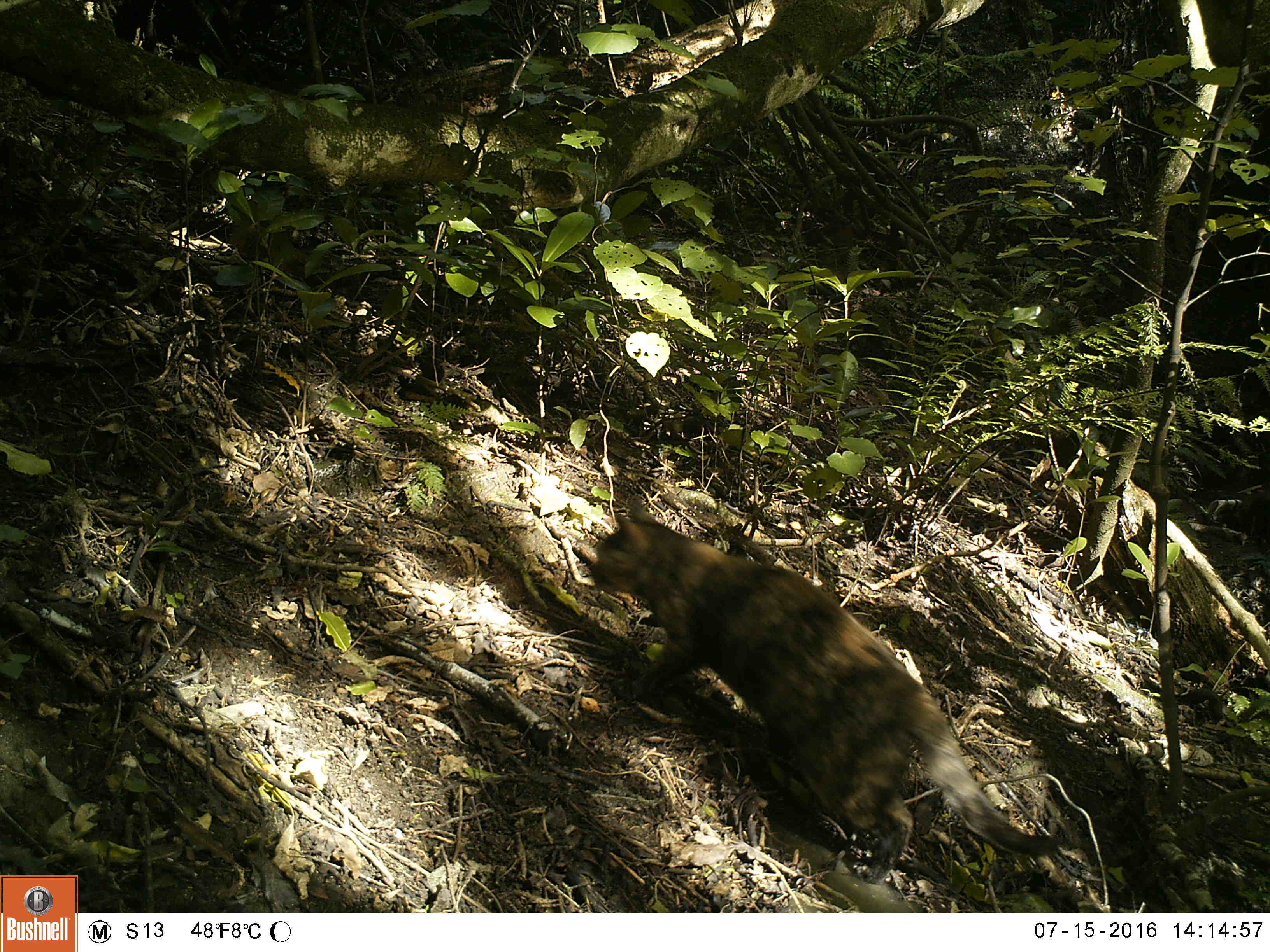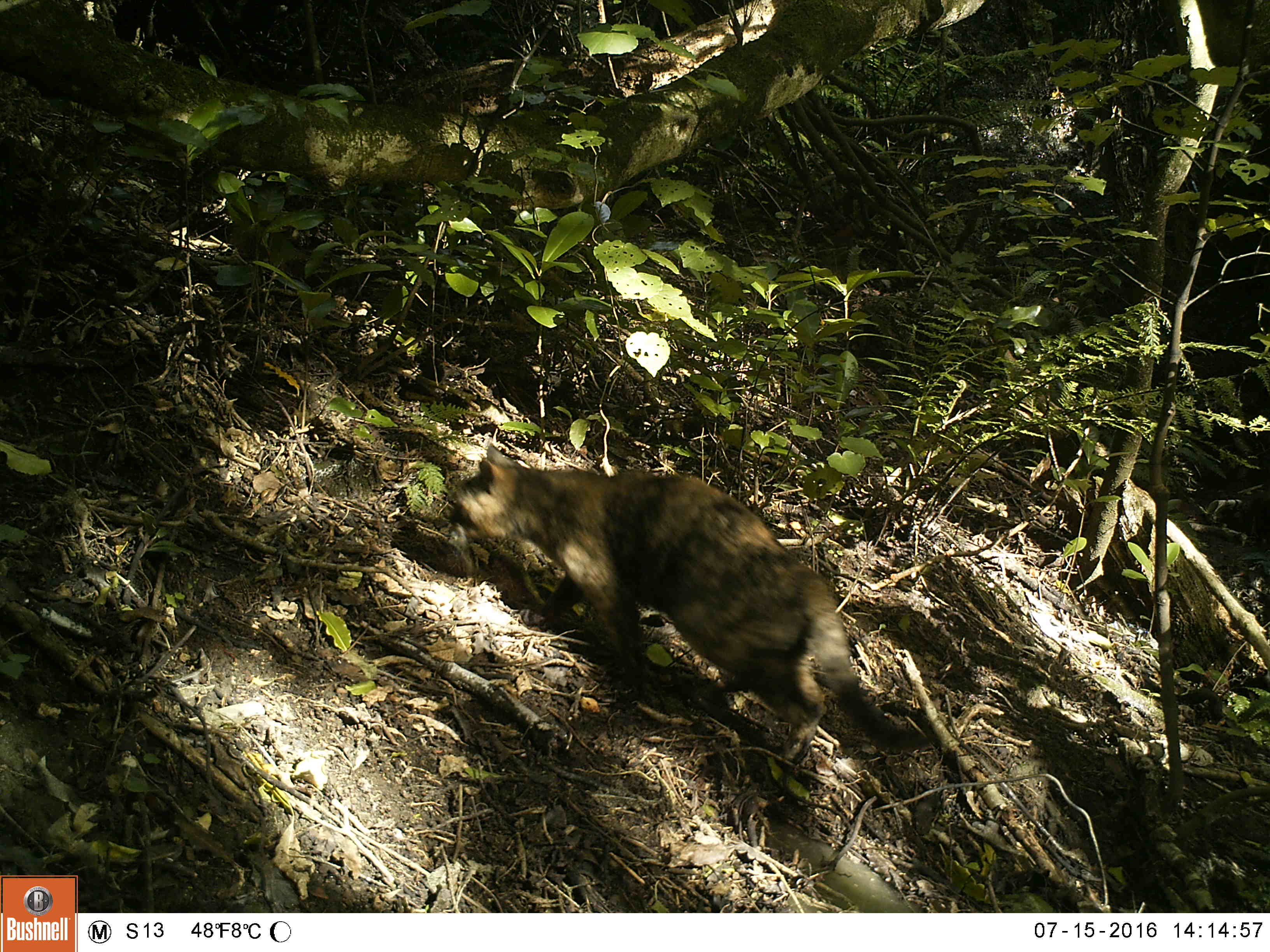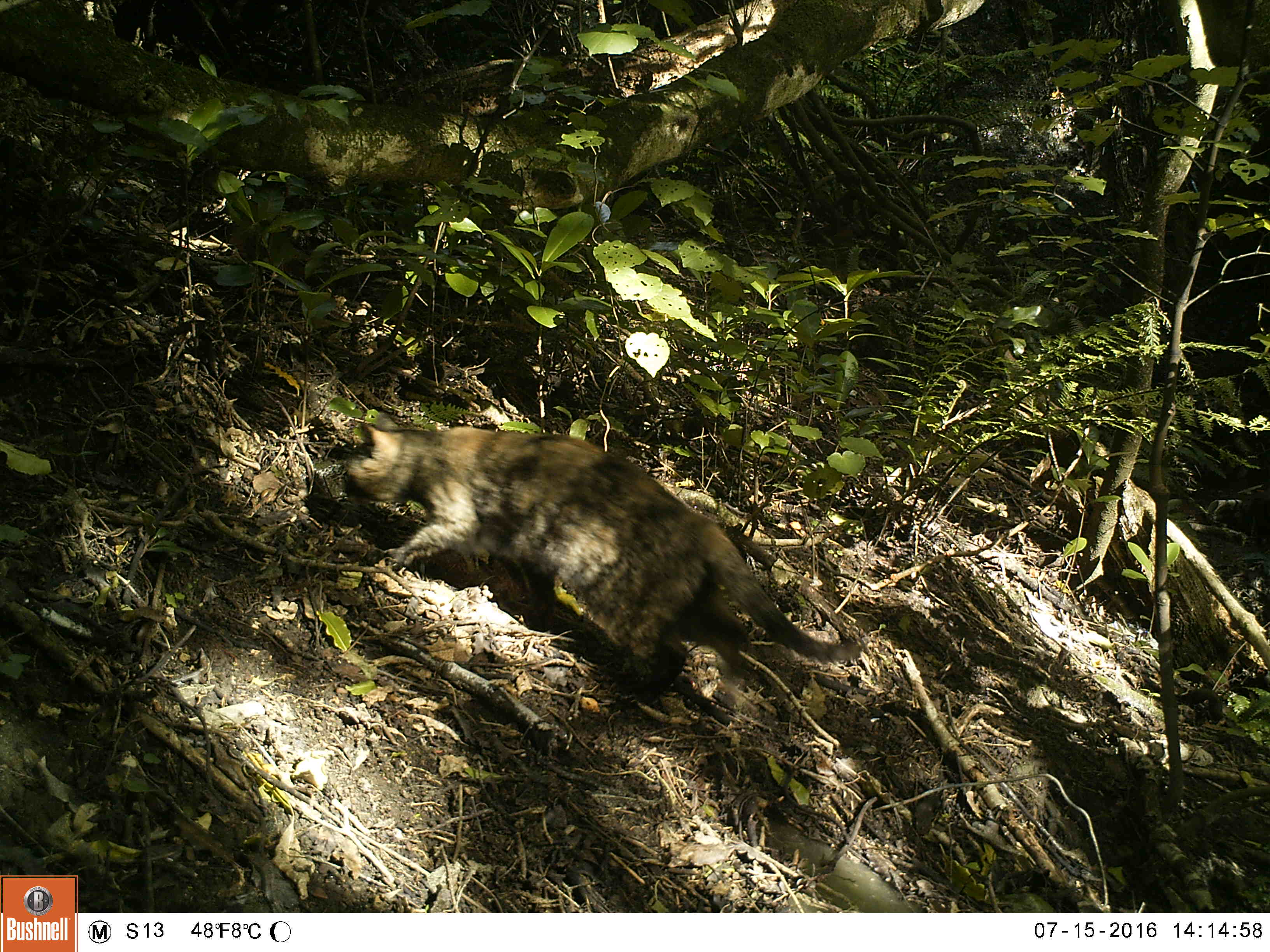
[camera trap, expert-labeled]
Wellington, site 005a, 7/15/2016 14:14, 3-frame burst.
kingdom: Animalia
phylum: Chordata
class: Mammalia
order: Carnivora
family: Felidae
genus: Felis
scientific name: Felis catus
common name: cat